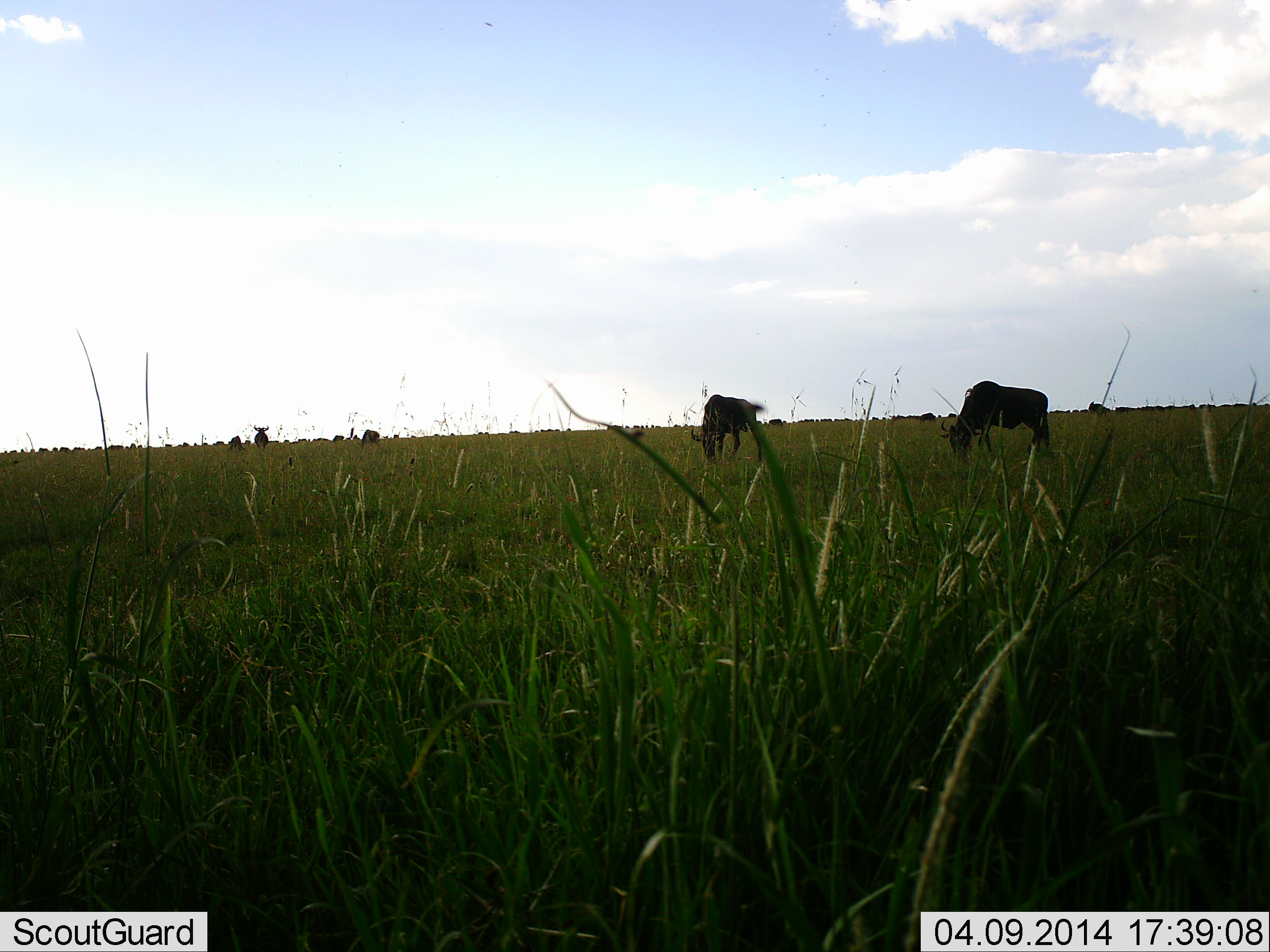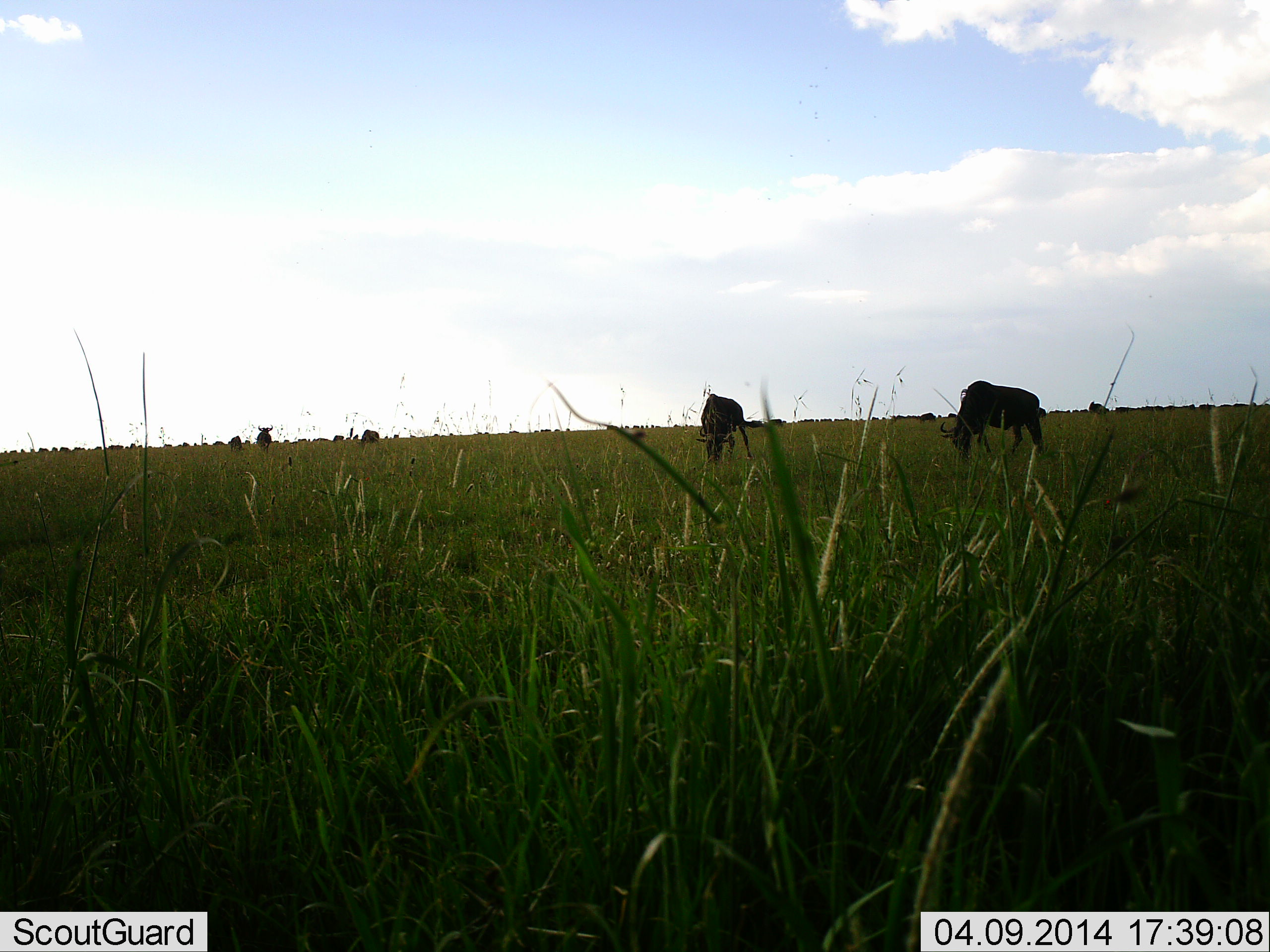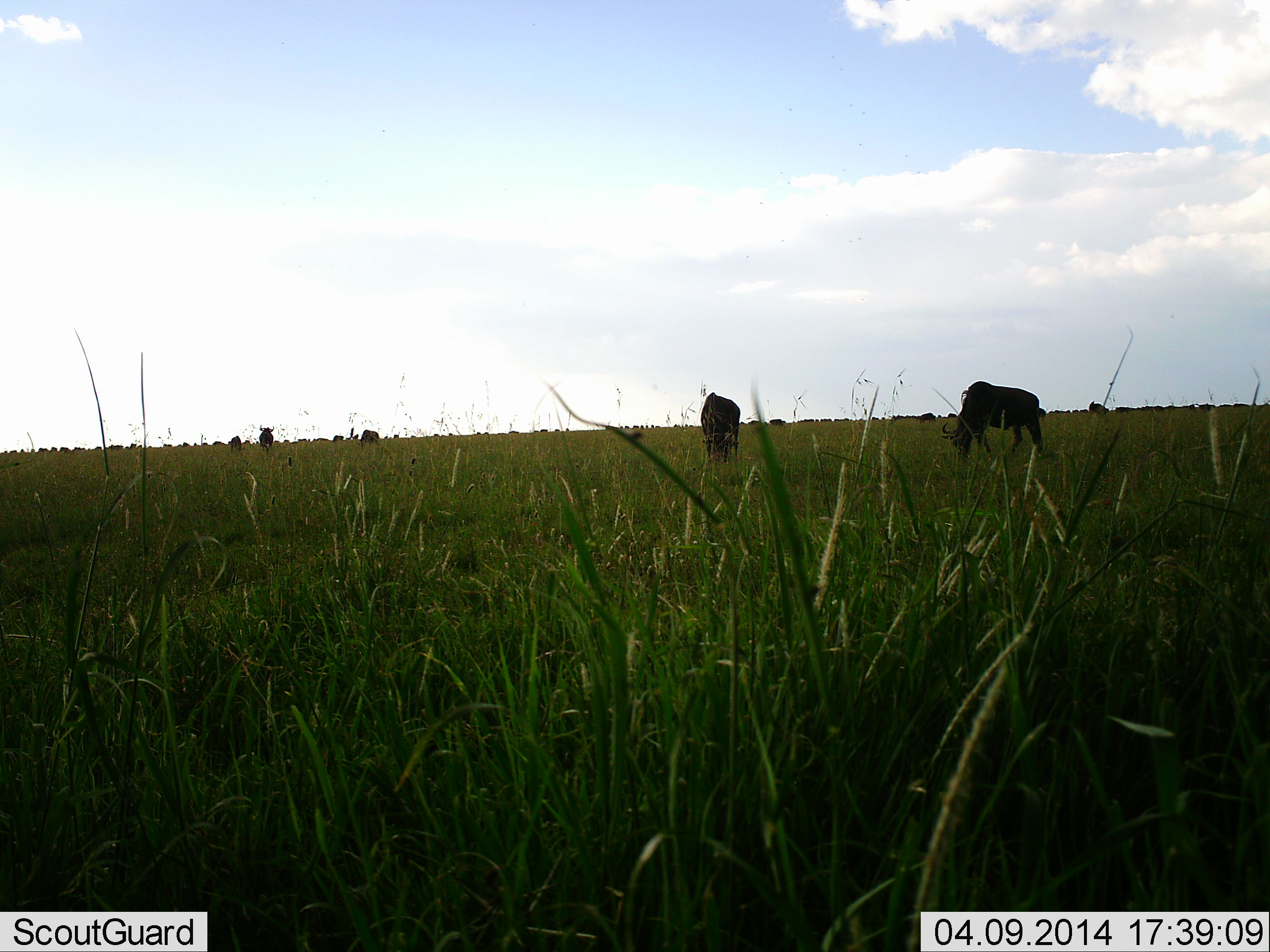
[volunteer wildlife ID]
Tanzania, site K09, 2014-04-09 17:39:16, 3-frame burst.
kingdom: Animalia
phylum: Chordata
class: Mammalia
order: Artiodactyla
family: Bovidae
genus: Connochaetes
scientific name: Connochaetes taurinus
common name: blue wildebeest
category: wildebeest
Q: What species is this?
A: Wildebeest (blue wildebeest) (Connochaetes taurinus).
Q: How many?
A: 5.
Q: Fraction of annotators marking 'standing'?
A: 40%.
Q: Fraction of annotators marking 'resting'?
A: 0%.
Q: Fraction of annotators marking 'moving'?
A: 10%.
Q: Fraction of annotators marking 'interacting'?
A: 0%.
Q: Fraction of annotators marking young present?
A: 0%.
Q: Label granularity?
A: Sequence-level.